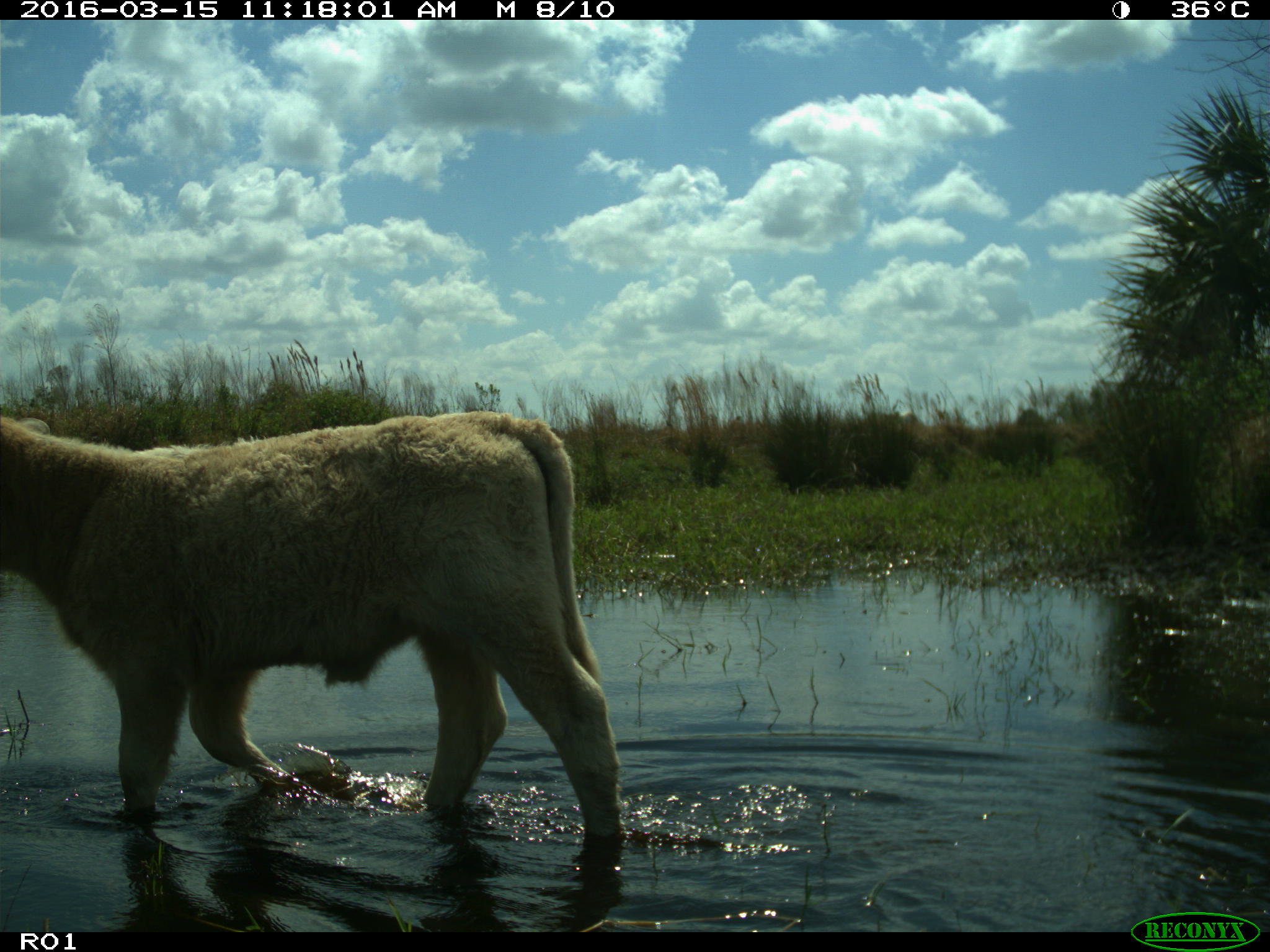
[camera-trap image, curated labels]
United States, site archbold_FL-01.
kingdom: Animalia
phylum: Chordata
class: Mammalia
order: Artiodactyla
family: Bovidae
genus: Bos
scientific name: Bos taurus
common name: domestic cow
Bos taurus (domestic cow).